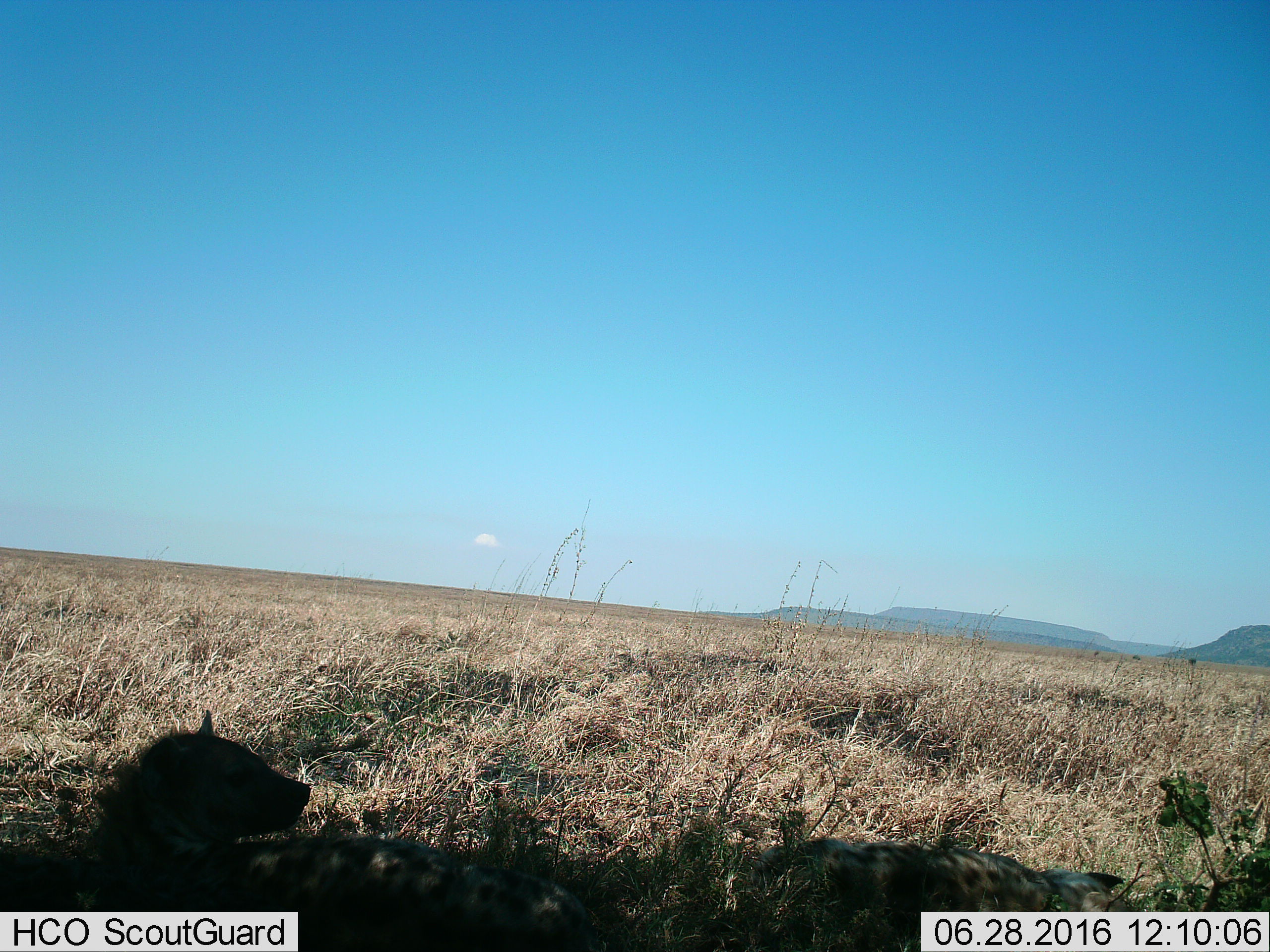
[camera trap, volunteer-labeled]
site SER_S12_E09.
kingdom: Animalia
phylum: Chordata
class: Mammalia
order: Carnivora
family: Hyaenidae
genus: Crocuta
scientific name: Crocuta crocuta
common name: spotted hyena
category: hyenaspotted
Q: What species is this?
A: Hyenaspotted (spotted hyena) (Crocuta crocuta).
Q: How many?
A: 2.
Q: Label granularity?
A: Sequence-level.